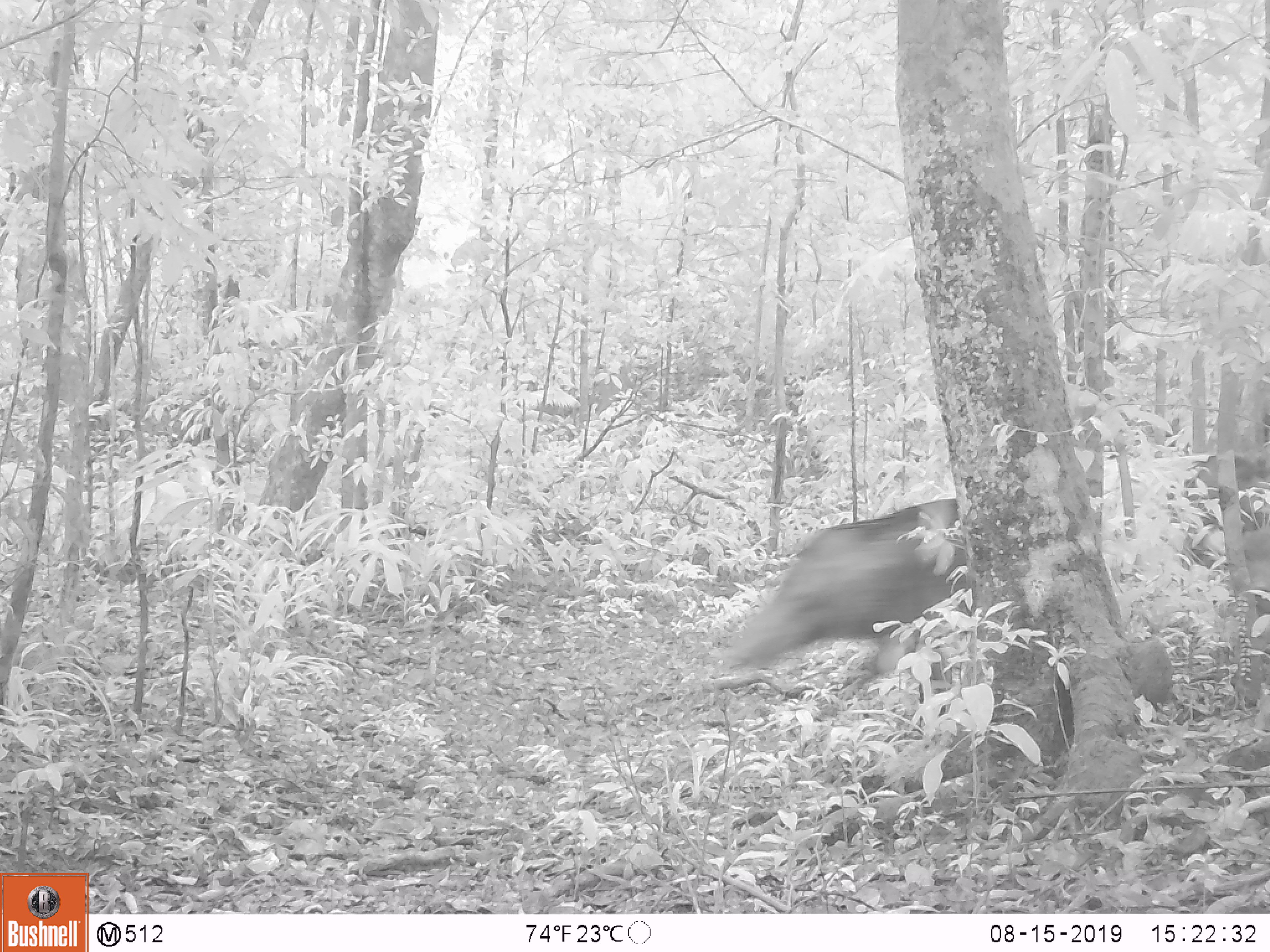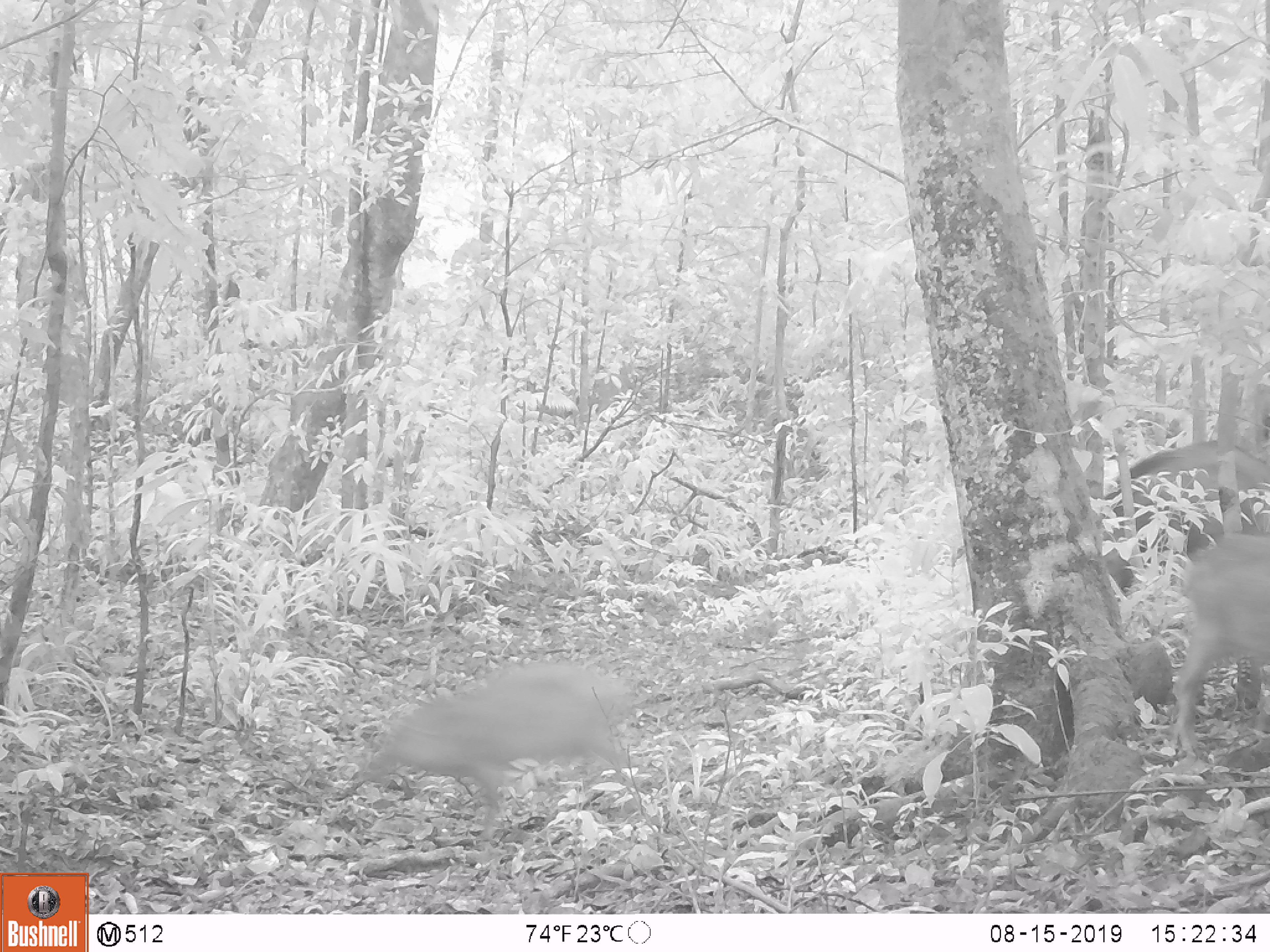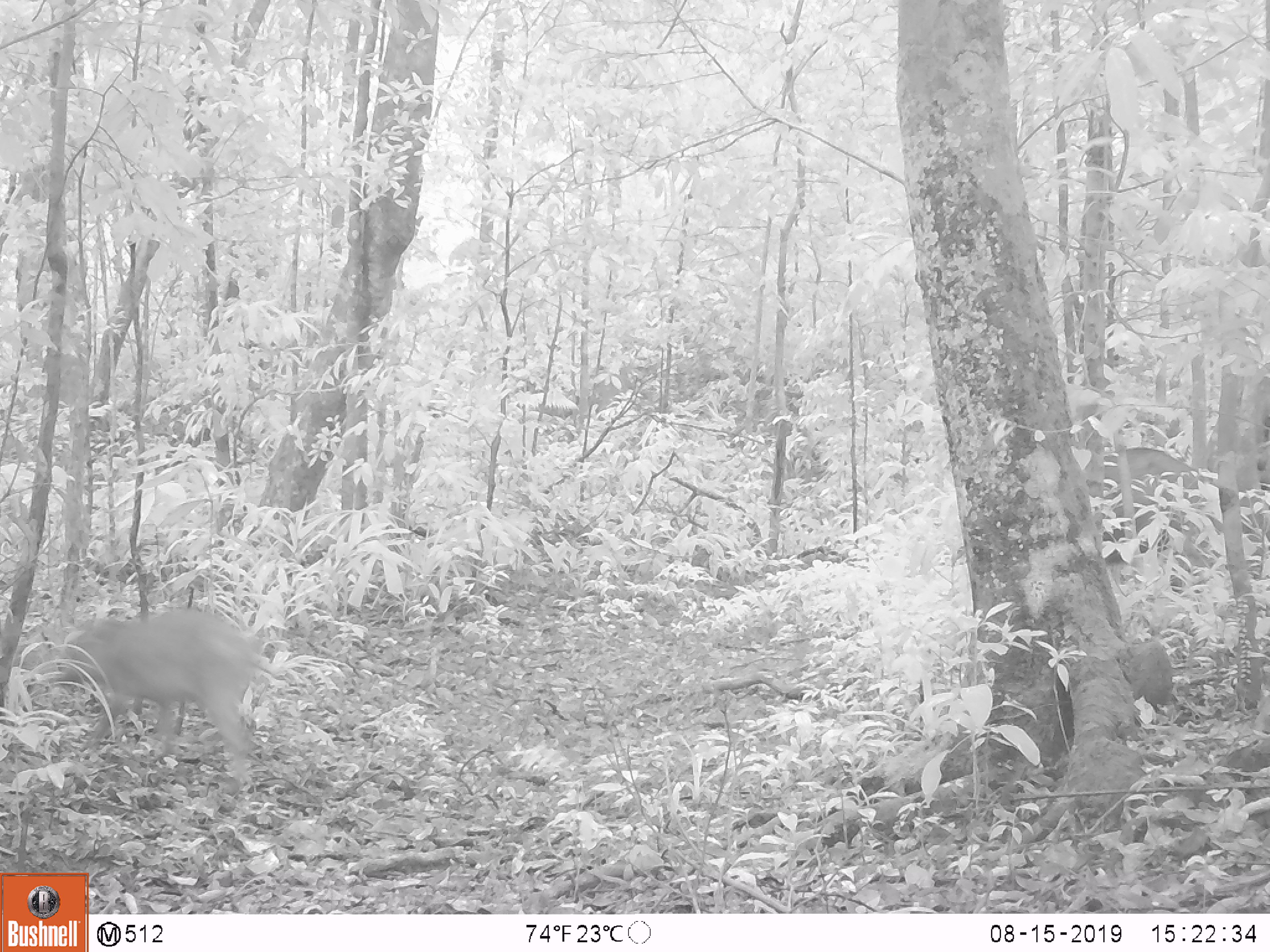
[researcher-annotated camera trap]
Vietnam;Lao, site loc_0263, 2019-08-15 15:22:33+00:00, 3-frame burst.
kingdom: Animalia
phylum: Chordata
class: Mammalia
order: Artiodactyla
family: Suidae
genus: Sus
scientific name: Sus scrofa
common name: eurasian wild pig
Eurasian wild pig (Sus scrofa). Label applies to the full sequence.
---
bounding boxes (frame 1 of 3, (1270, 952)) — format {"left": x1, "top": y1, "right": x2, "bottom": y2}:
eurasian wild pig: {"left": 723, "top": 498, "right": 965, "bottom": 720}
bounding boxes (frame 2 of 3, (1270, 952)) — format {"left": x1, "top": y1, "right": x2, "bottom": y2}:
eurasian wild pig: {"left": 359, "top": 662, "right": 632, "bottom": 840}; {"left": 1101, "top": 440, "right": 1270, "bottom": 596}; {"left": 1173, "top": 533, "right": 1270, "bottom": 756}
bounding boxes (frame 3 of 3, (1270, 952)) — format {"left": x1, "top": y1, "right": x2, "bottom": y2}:
eurasian wild pig: {"left": 56, "top": 607, "right": 257, "bottom": 784}; {"left": 1103, "top": 447, "right": 1207, "bottom": 593}